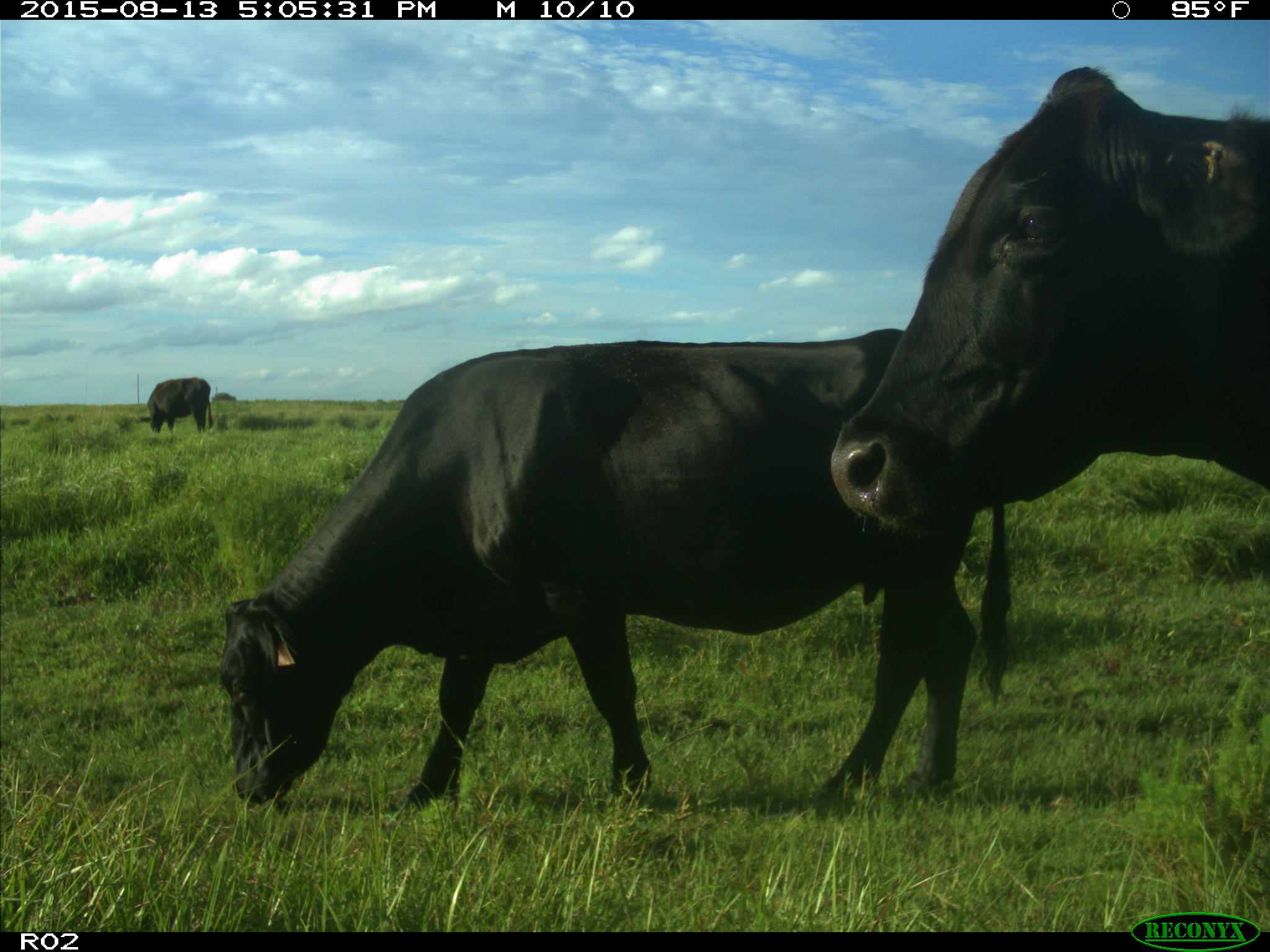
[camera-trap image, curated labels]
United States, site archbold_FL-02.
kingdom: Animalia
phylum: Chordata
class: Mammalia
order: Artiodactyla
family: Bovidae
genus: Bos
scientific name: Bos taurus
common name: domestic cow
Bos taurus (domestic cow).